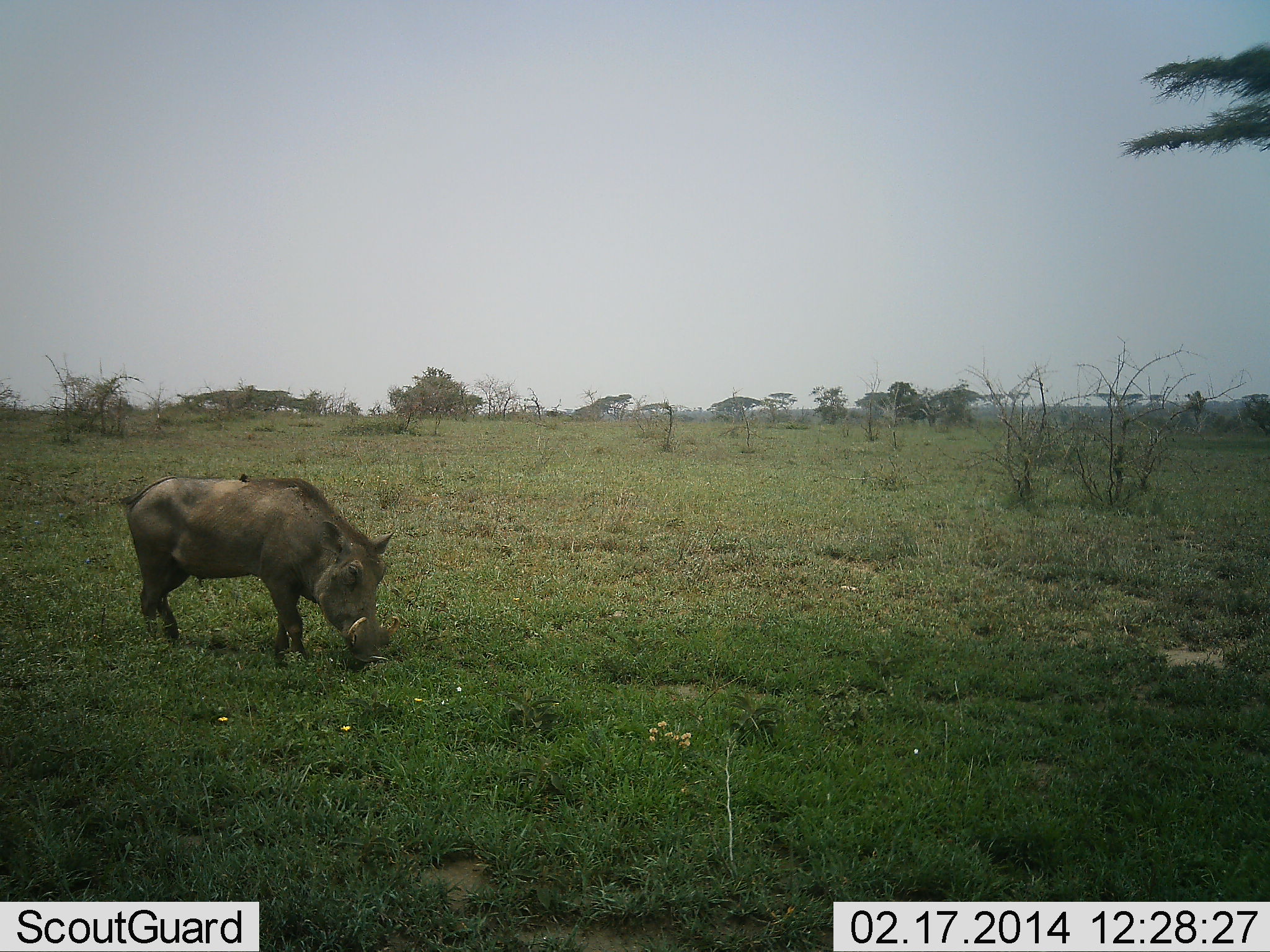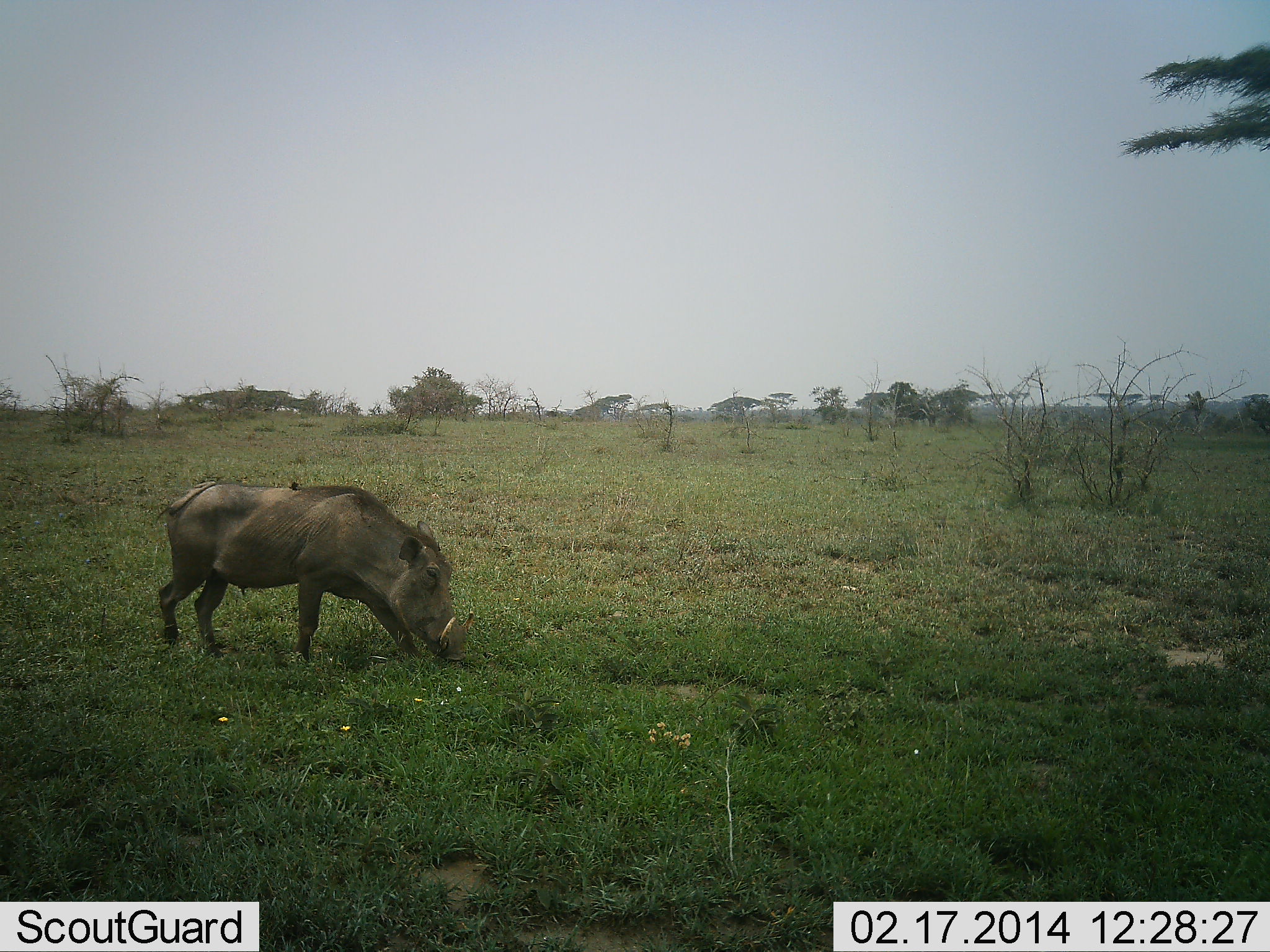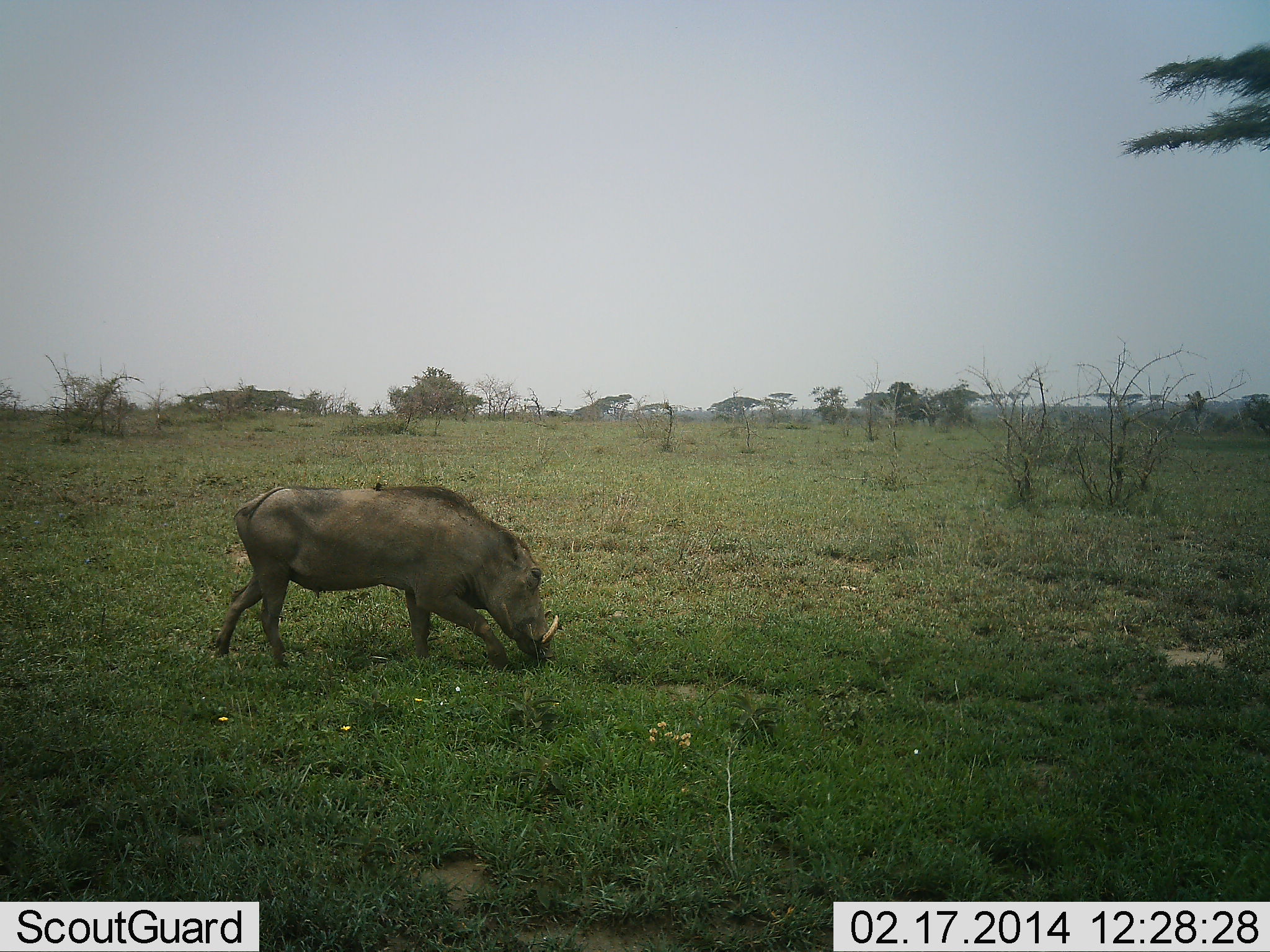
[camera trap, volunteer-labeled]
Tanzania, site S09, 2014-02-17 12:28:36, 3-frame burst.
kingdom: Animalia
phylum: Chordata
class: Mammalia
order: Artiodactyla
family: Suidae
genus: Phacochoerus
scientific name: Phacochoerus africanus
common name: warthog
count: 1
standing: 0%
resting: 0%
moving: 60%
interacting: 0%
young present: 0%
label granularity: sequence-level